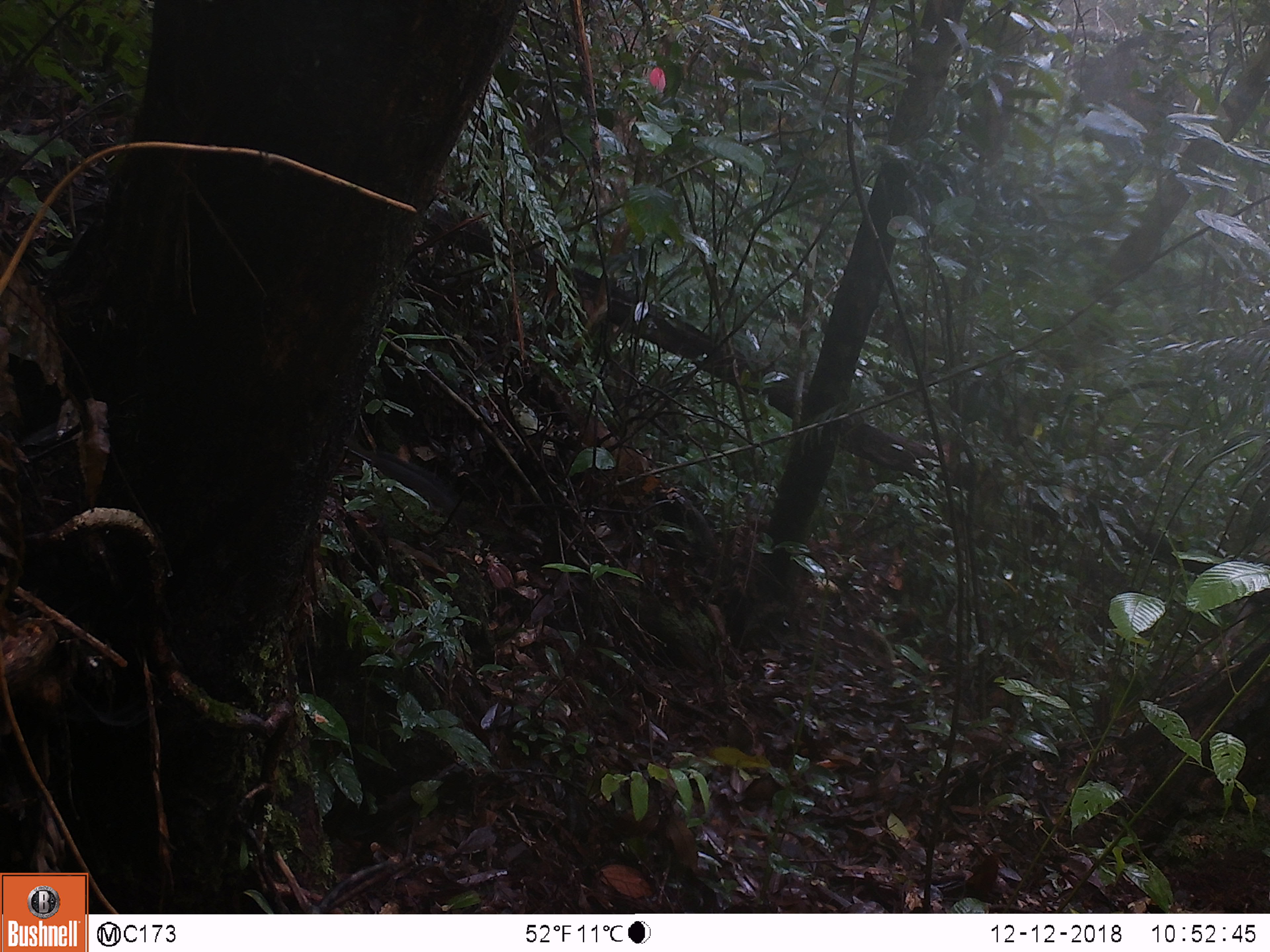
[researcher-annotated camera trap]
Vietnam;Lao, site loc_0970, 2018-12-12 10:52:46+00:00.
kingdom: Animalia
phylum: Chordata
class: Mammalia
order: Rodentia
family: Sciuridae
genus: Dremomys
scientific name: Dremomys rufigenis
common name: red-cheeked squirrel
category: red cheeked squirrel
Red cheeked squirrel (red-cheeked squirrel) (Dremomys rufigenis). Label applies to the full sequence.